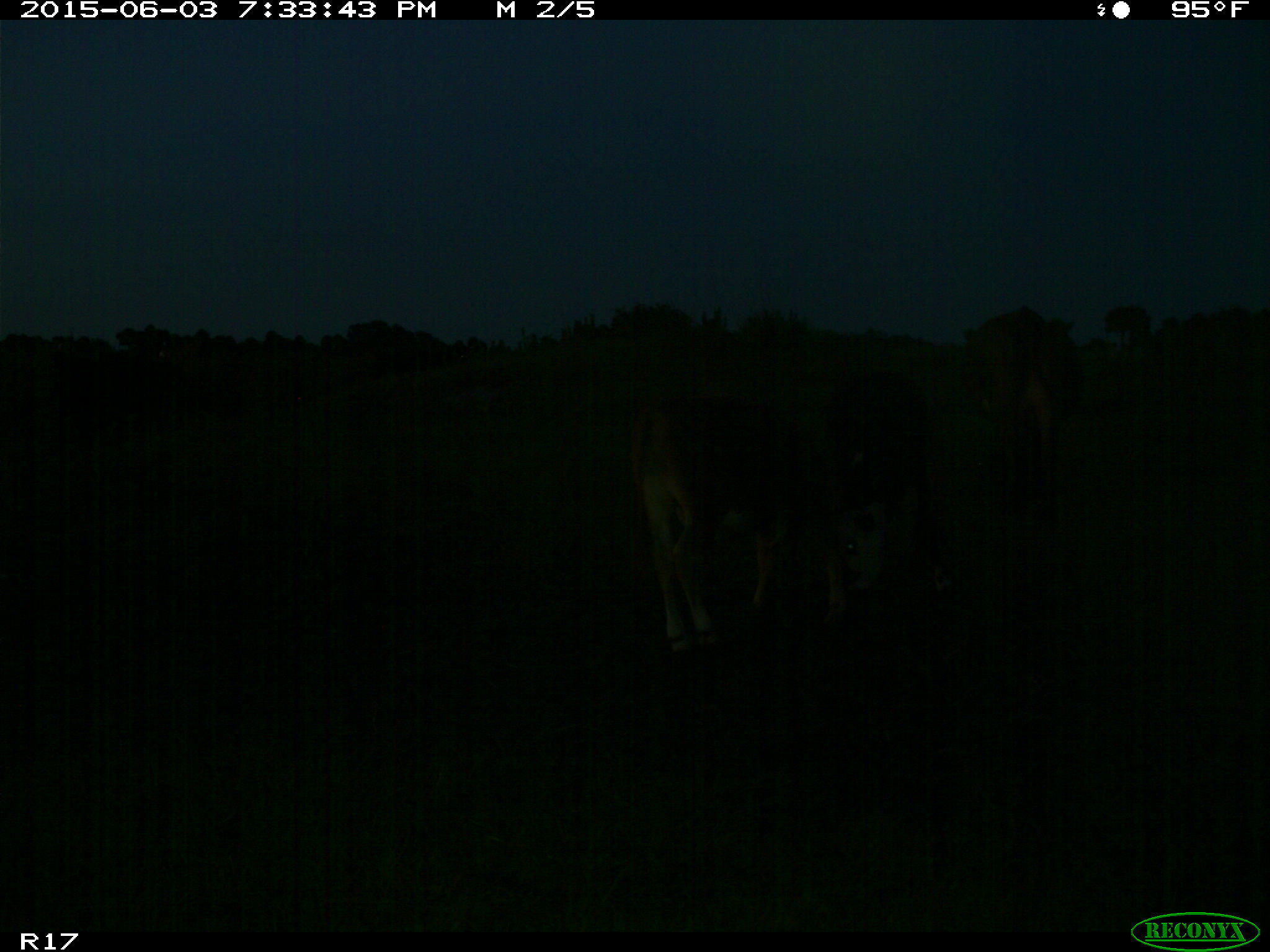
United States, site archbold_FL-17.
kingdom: Animalia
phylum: Chordata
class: Mammalia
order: Artiodactyla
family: Bovidae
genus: Bos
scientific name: Bos taurus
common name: domestic cow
Bos taurus (domestic cow).